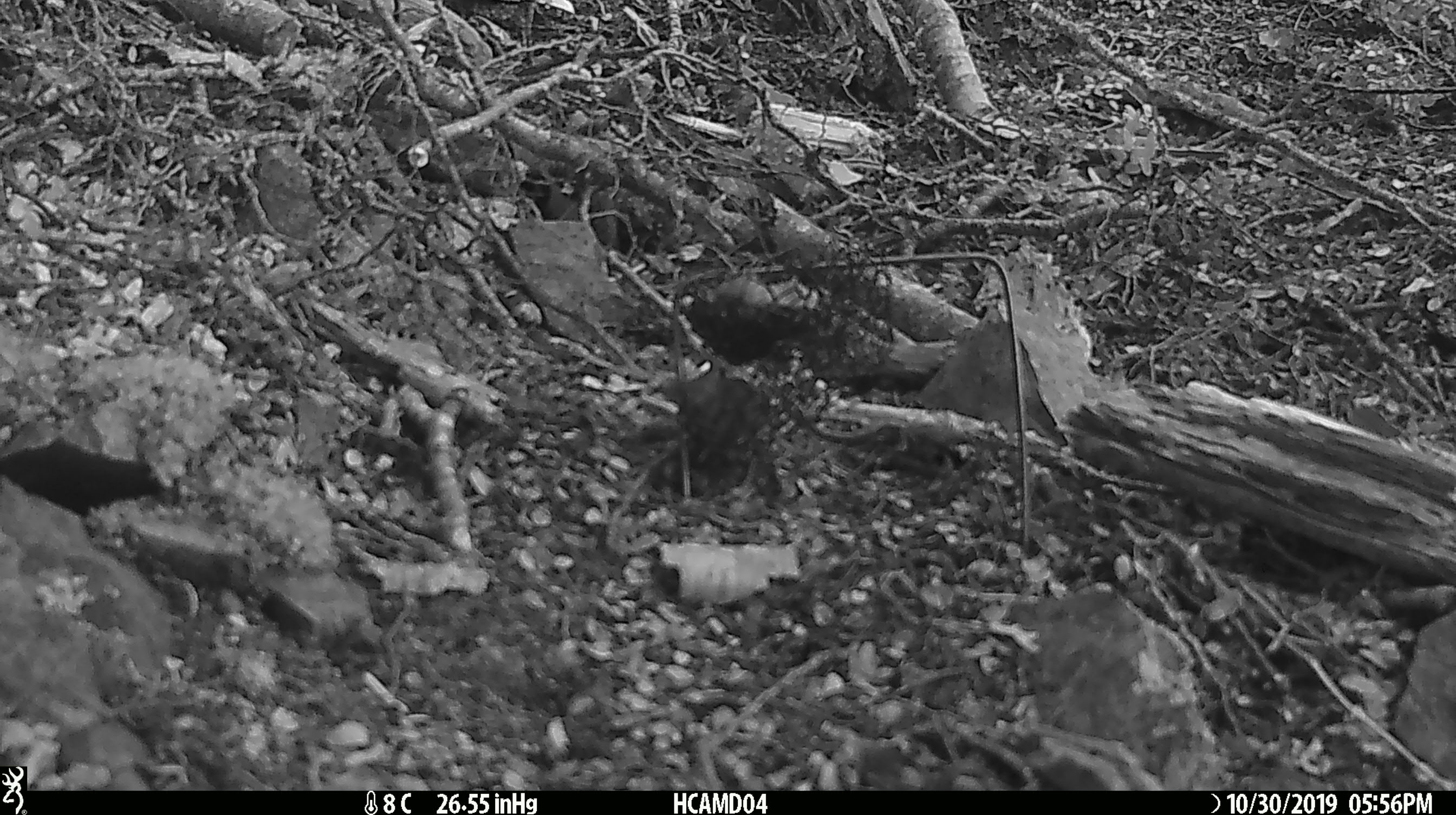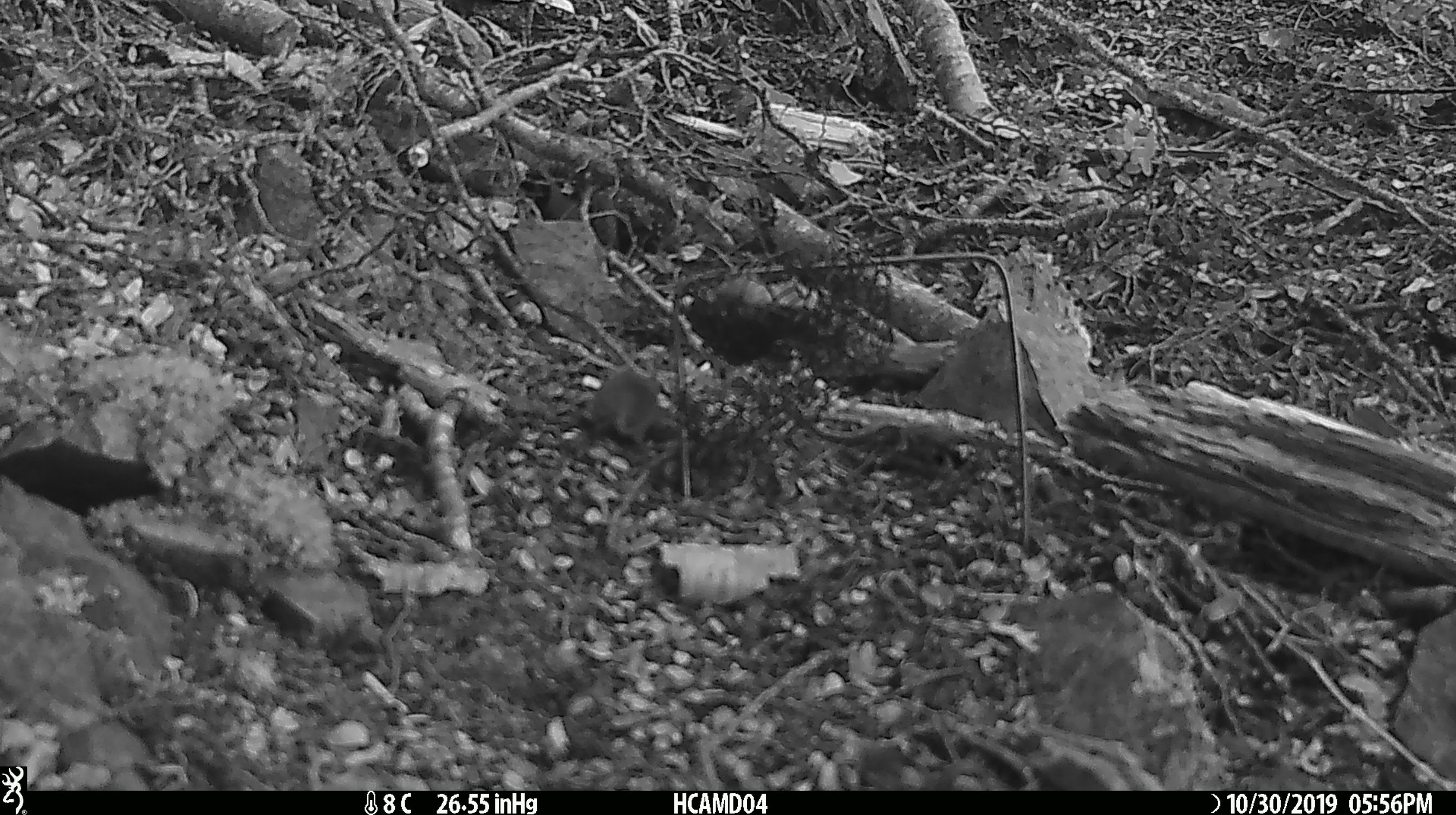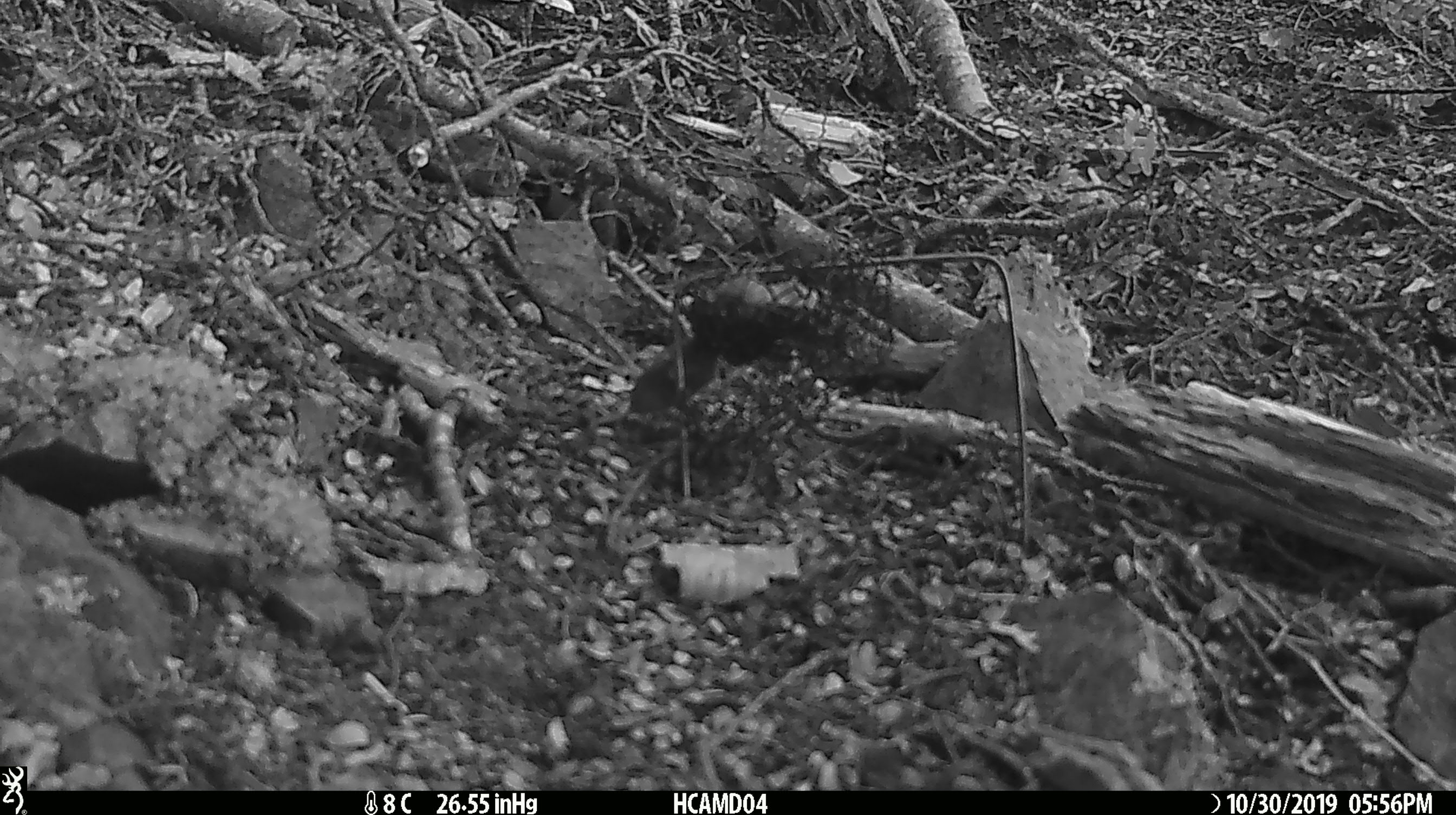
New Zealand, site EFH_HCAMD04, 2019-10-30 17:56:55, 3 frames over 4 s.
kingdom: Animalia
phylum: Chordata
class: Mammalia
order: Rodentia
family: Muridae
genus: Mus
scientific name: Mus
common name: mouse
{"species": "mouse (Mus)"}